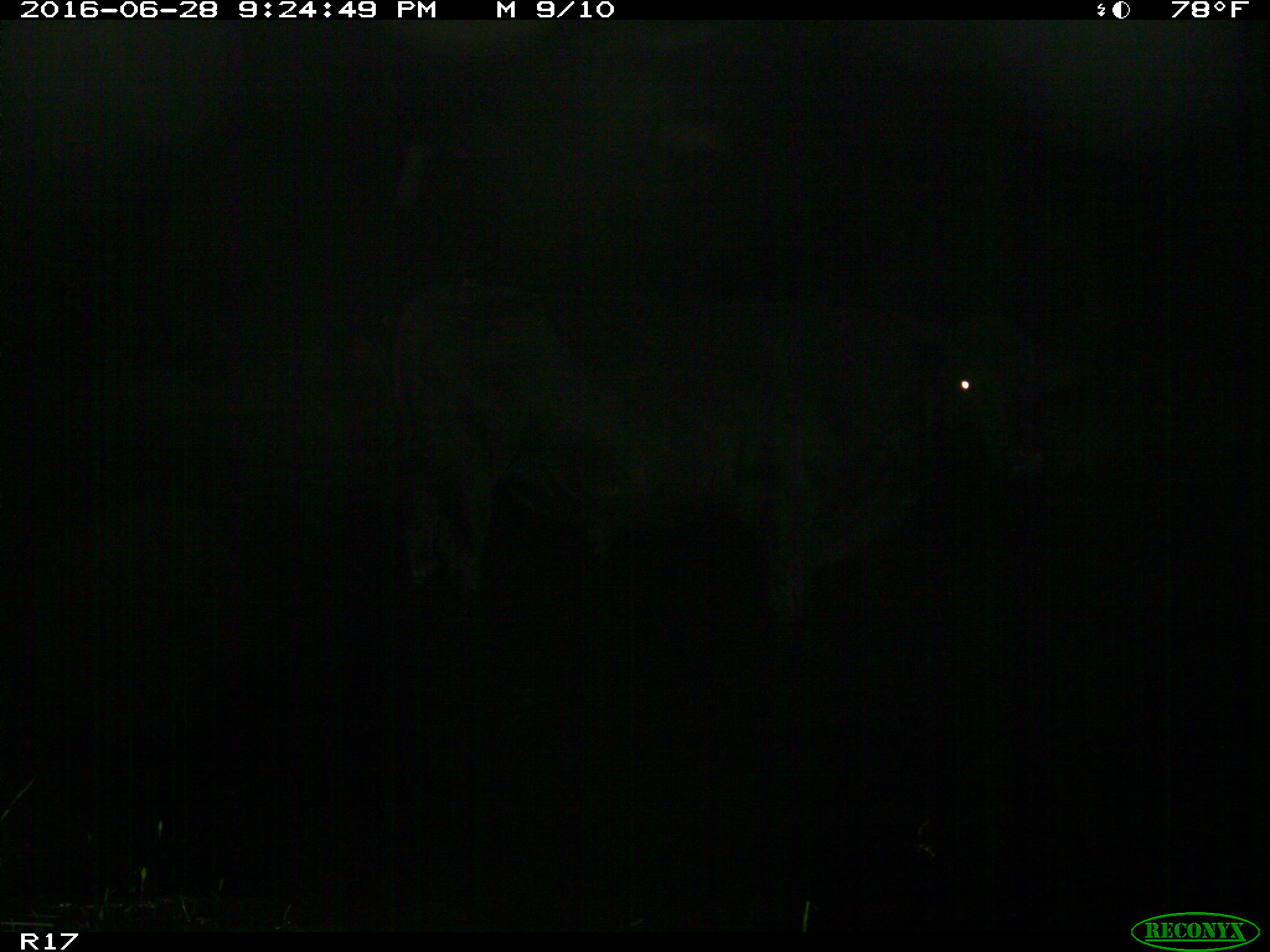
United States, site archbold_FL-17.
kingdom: Animalia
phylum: Chordata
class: Mammalia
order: Artiodactyla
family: Bovidae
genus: Bos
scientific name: Bos taurus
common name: domestic cow